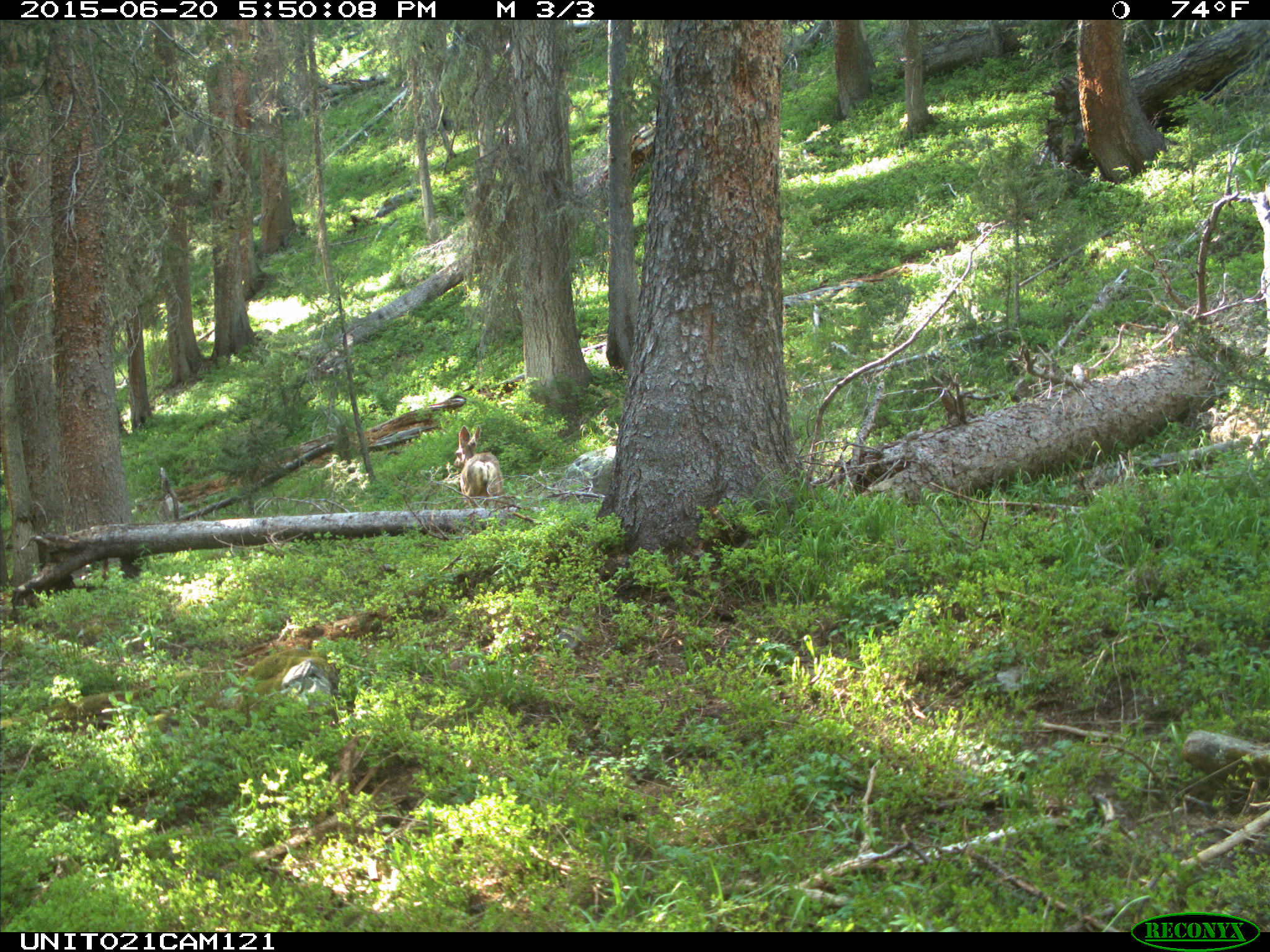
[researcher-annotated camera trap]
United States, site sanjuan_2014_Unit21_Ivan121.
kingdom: Animalia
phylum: Chordata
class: Mammalia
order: Artiodactyla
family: Cervidae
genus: Odocoileus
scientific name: Odocoileus hemionus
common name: mule deer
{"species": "Odocoileus hemionus (mule deer)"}